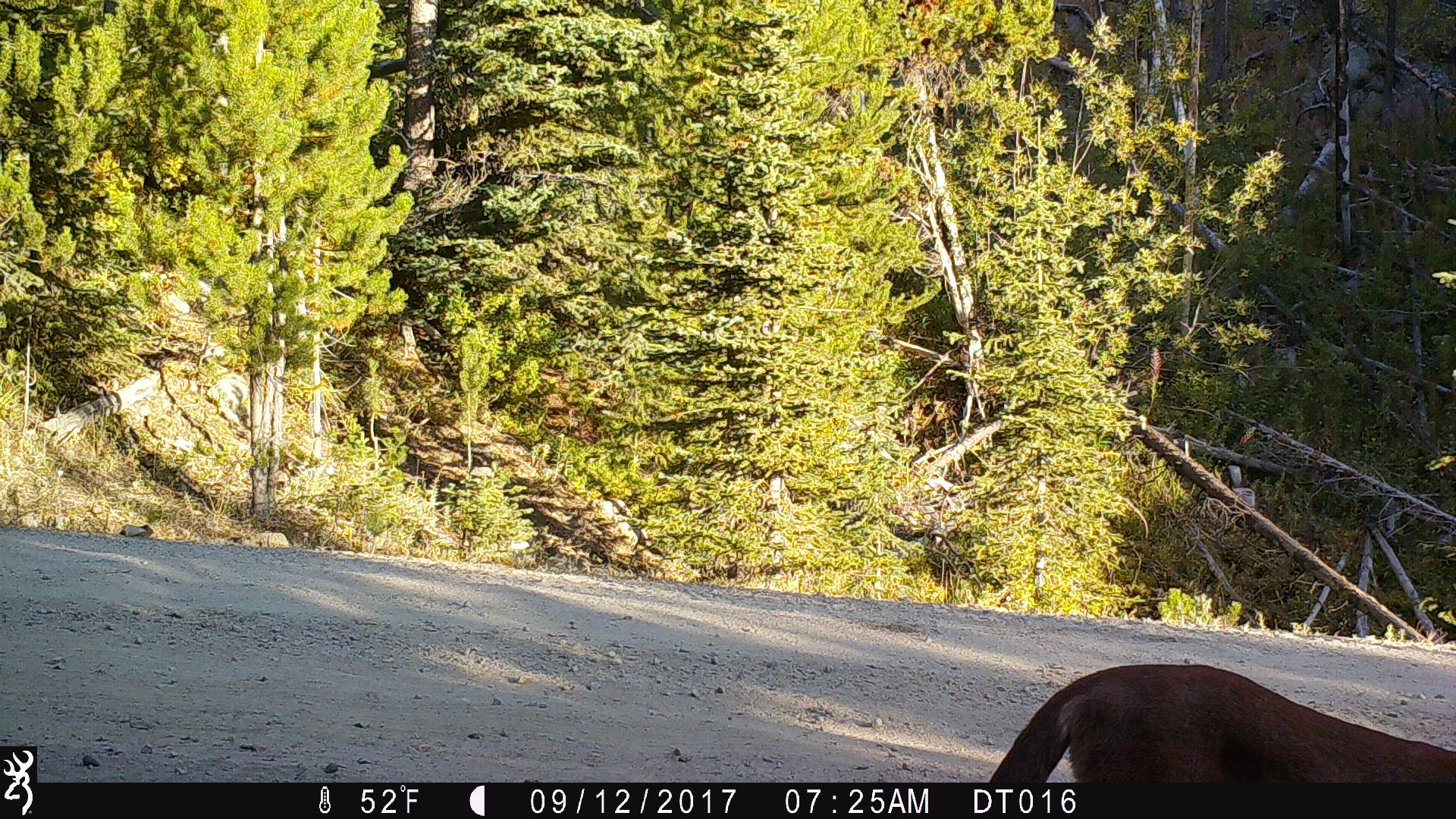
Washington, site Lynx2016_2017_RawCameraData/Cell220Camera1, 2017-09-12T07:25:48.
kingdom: Animalia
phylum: Chordata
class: Mammalia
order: Carnivora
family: Felidae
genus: Puma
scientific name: Puma concolor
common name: mountain lion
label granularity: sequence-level